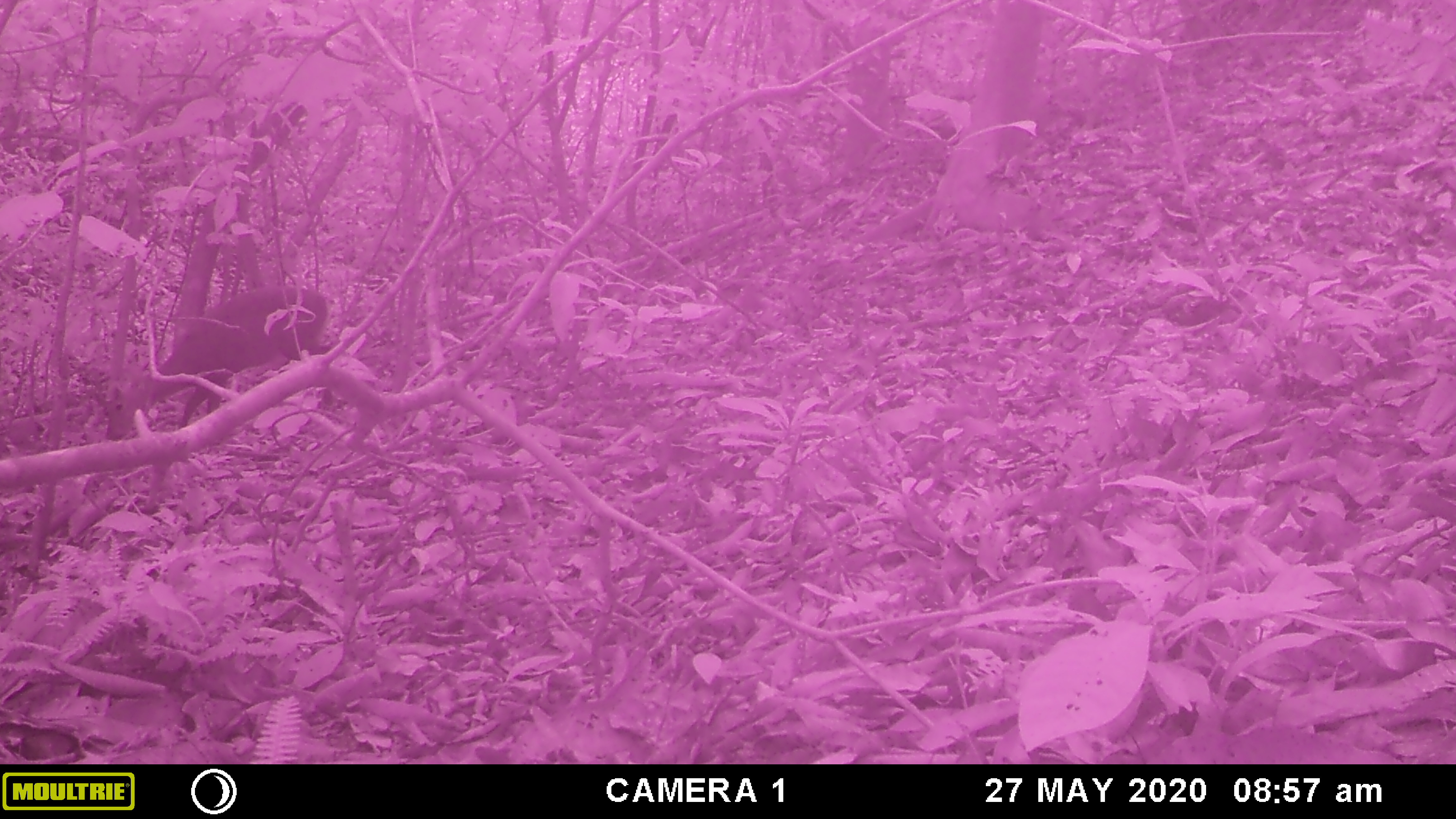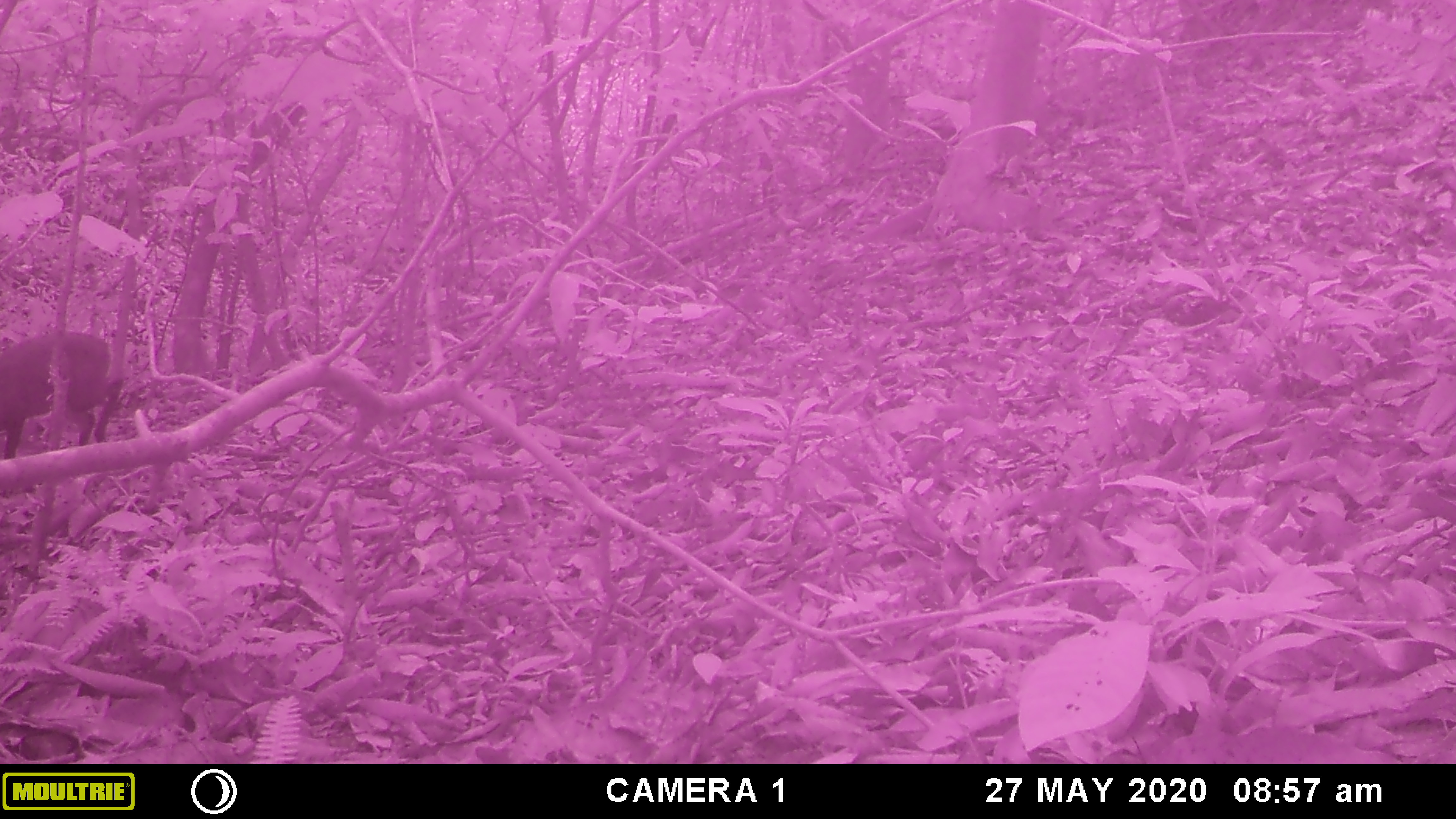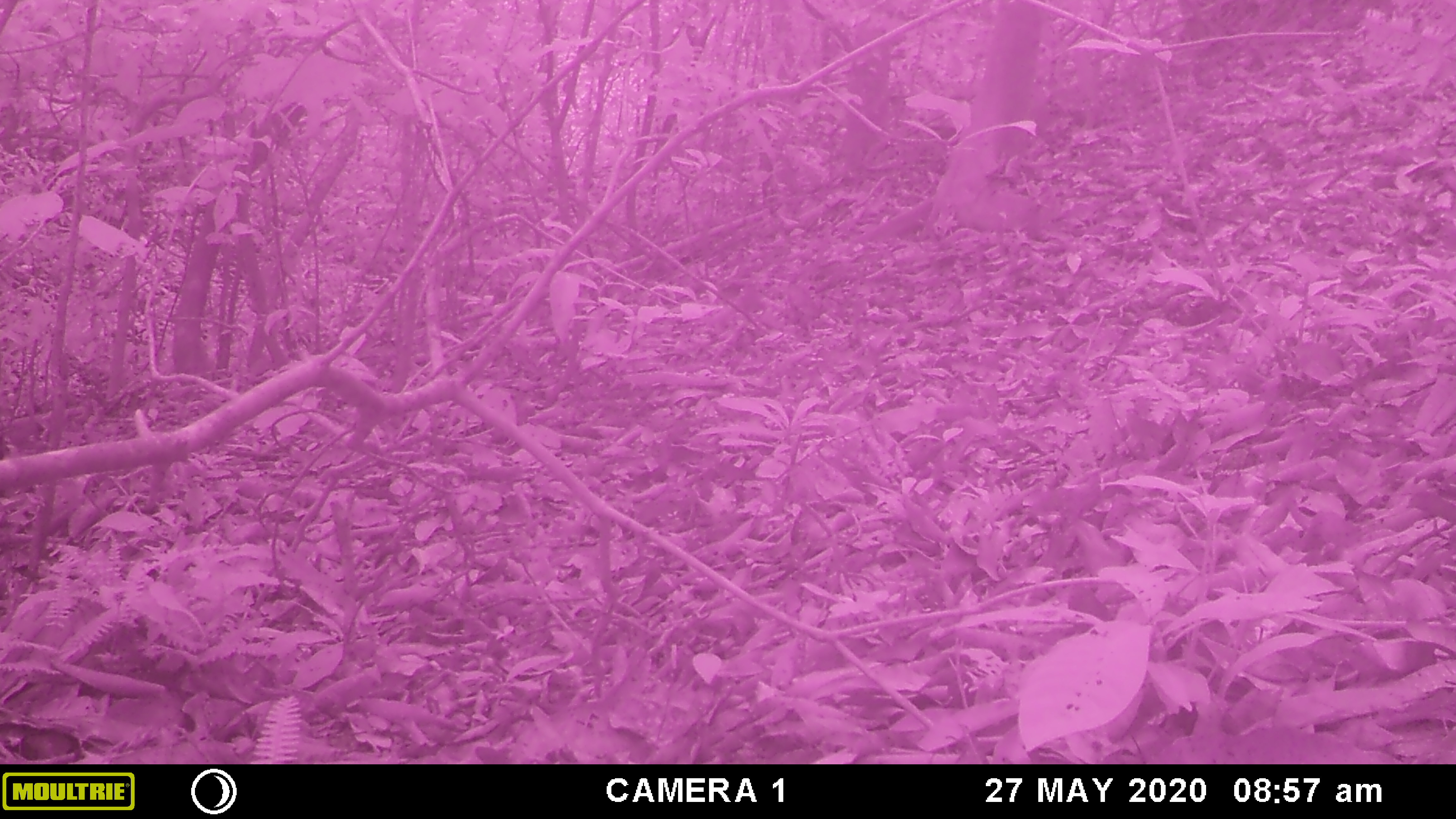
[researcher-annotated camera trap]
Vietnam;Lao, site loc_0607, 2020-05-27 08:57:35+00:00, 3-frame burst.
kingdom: Animalia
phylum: Chordata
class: Mammalia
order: Artiodactyla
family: Cervidae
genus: Muntiacus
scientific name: Muntiacus rooseveltorum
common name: roosevelt's muntjac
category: roosevelts muntjac group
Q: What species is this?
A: Roosevelts muntjac group (roosevelt's muntjac) (Muntiacus rooseveltorum).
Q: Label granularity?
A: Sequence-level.